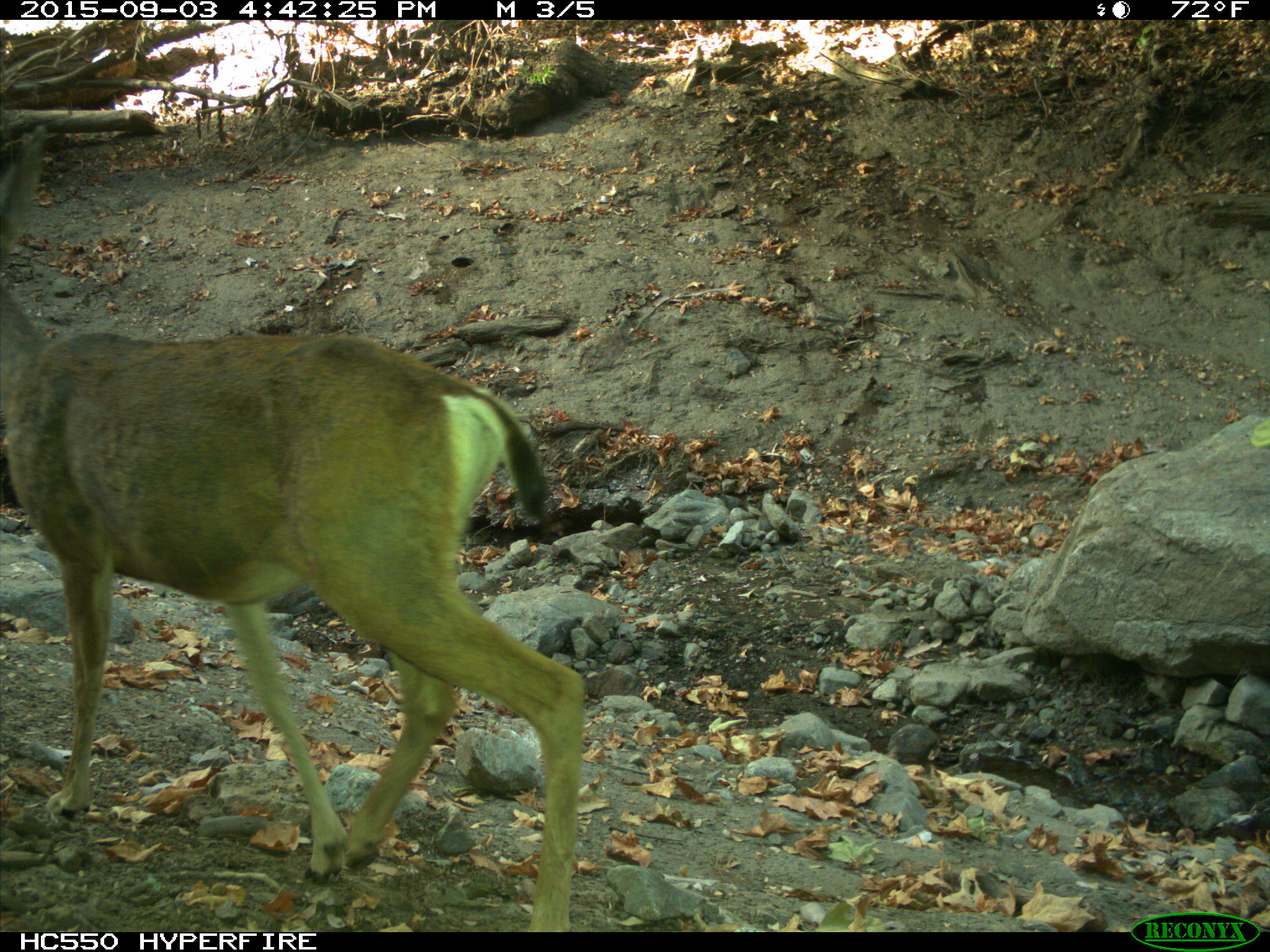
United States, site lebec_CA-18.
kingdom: Animalia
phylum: Chordata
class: Mammalia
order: Artiodactyla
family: Cervidae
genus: Odocoileus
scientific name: Odocoileus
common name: deer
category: unidentified deer